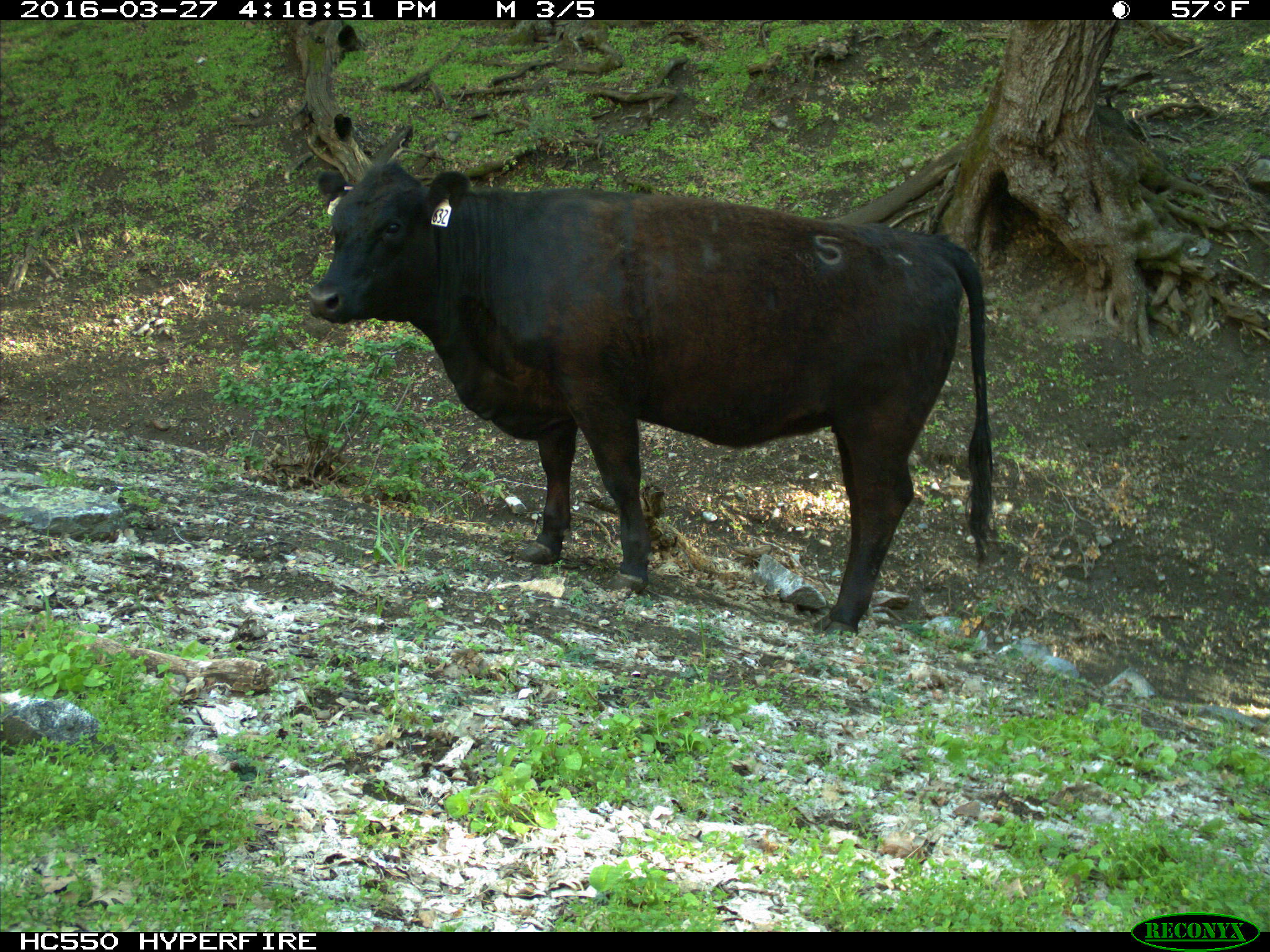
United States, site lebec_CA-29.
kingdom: Animalia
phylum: Chordata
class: Mammalia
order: Artiodactyla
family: Bovidae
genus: Bos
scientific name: Bos taurus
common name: domestic cow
Bos taurus (domestic cow).